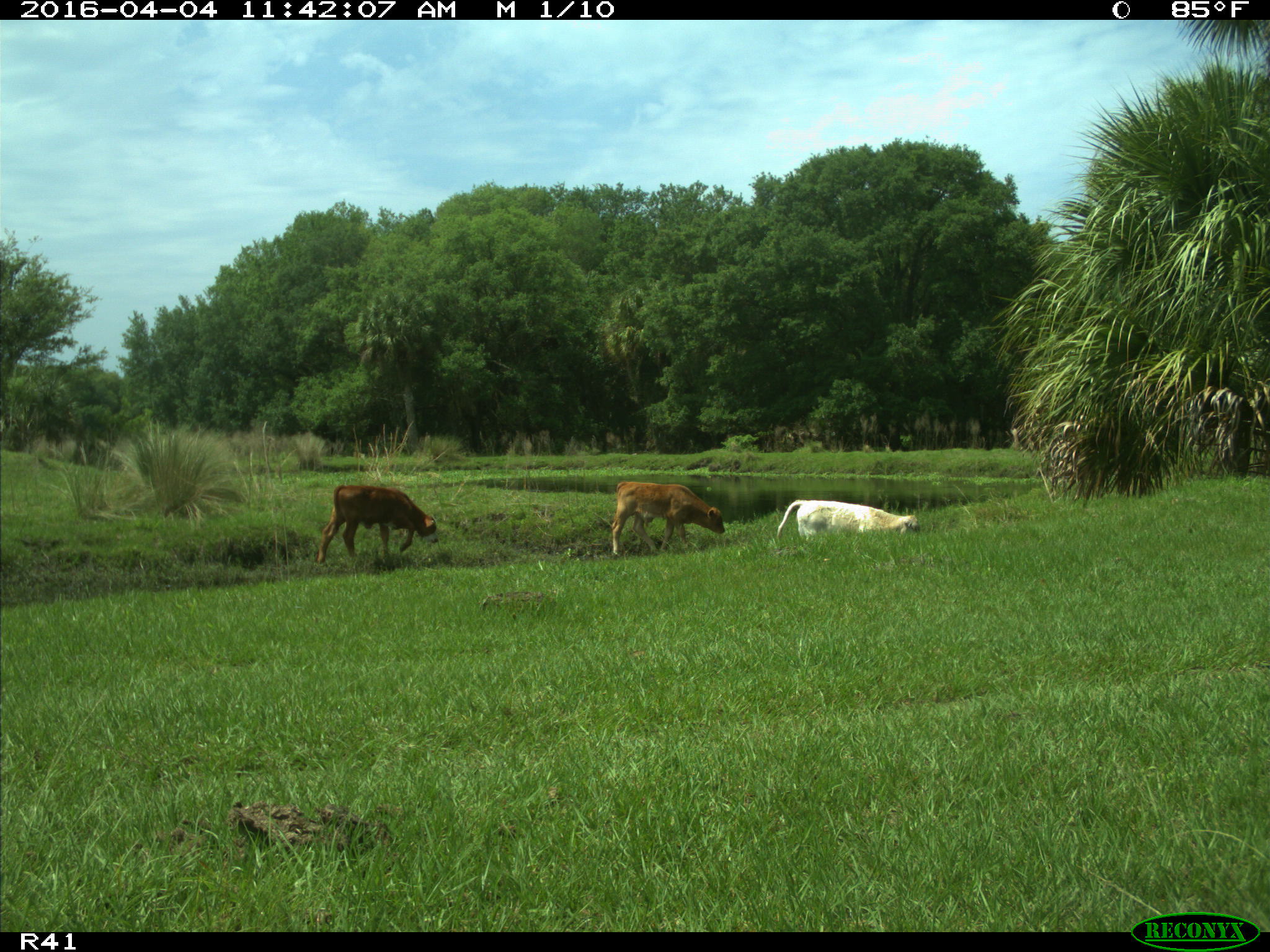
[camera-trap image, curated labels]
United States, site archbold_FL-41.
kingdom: Animalia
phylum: Chordata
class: Mammalia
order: Artiodactyla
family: Bovidae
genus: Bos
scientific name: Bos taurus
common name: domestic cow